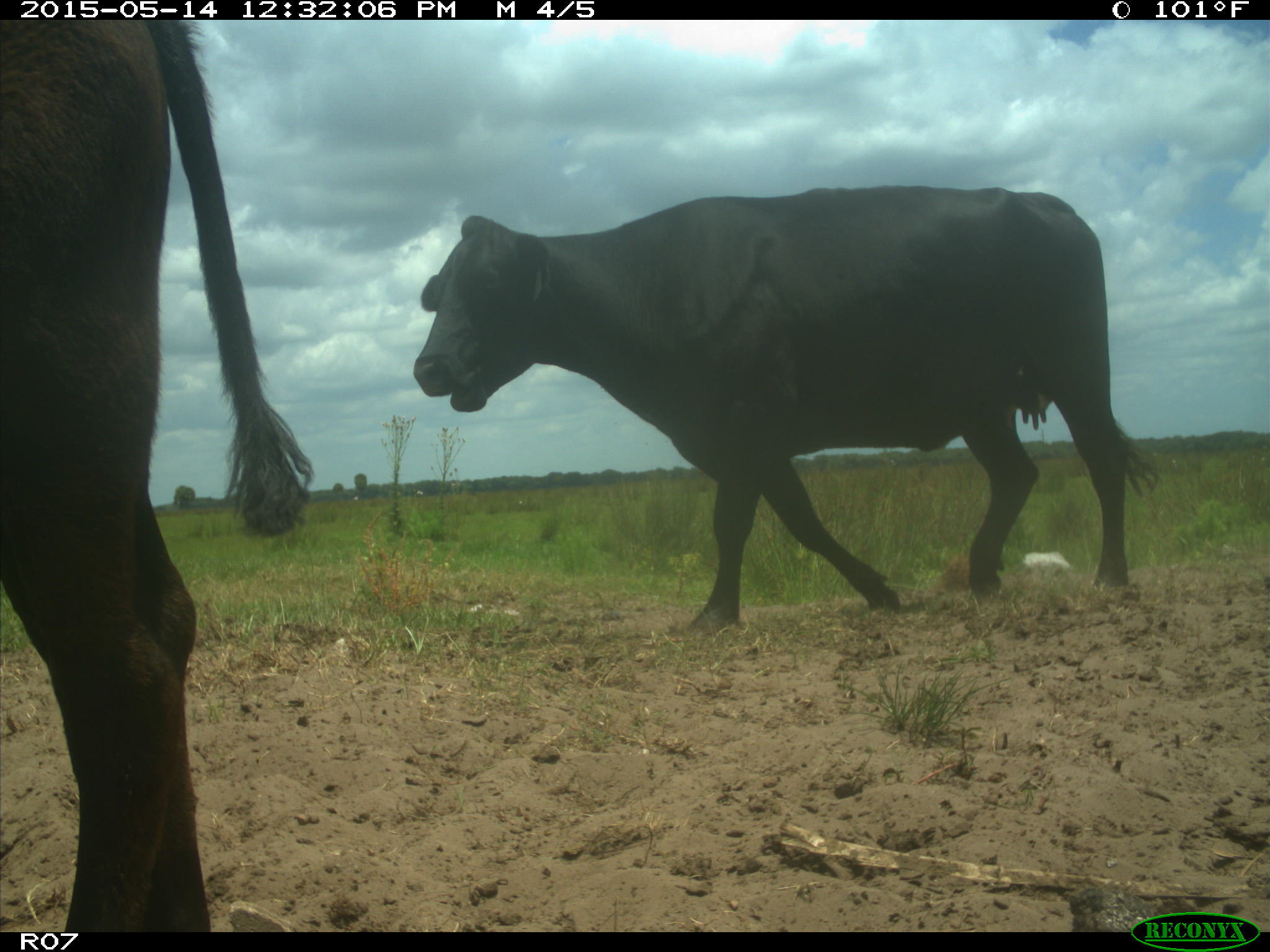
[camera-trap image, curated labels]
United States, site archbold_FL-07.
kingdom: Animalia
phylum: Chordata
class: Mammalia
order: Artiodactyla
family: Bovidae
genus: Bos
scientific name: Bos taurus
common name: domestic cow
Bos taurus (domestic cow).